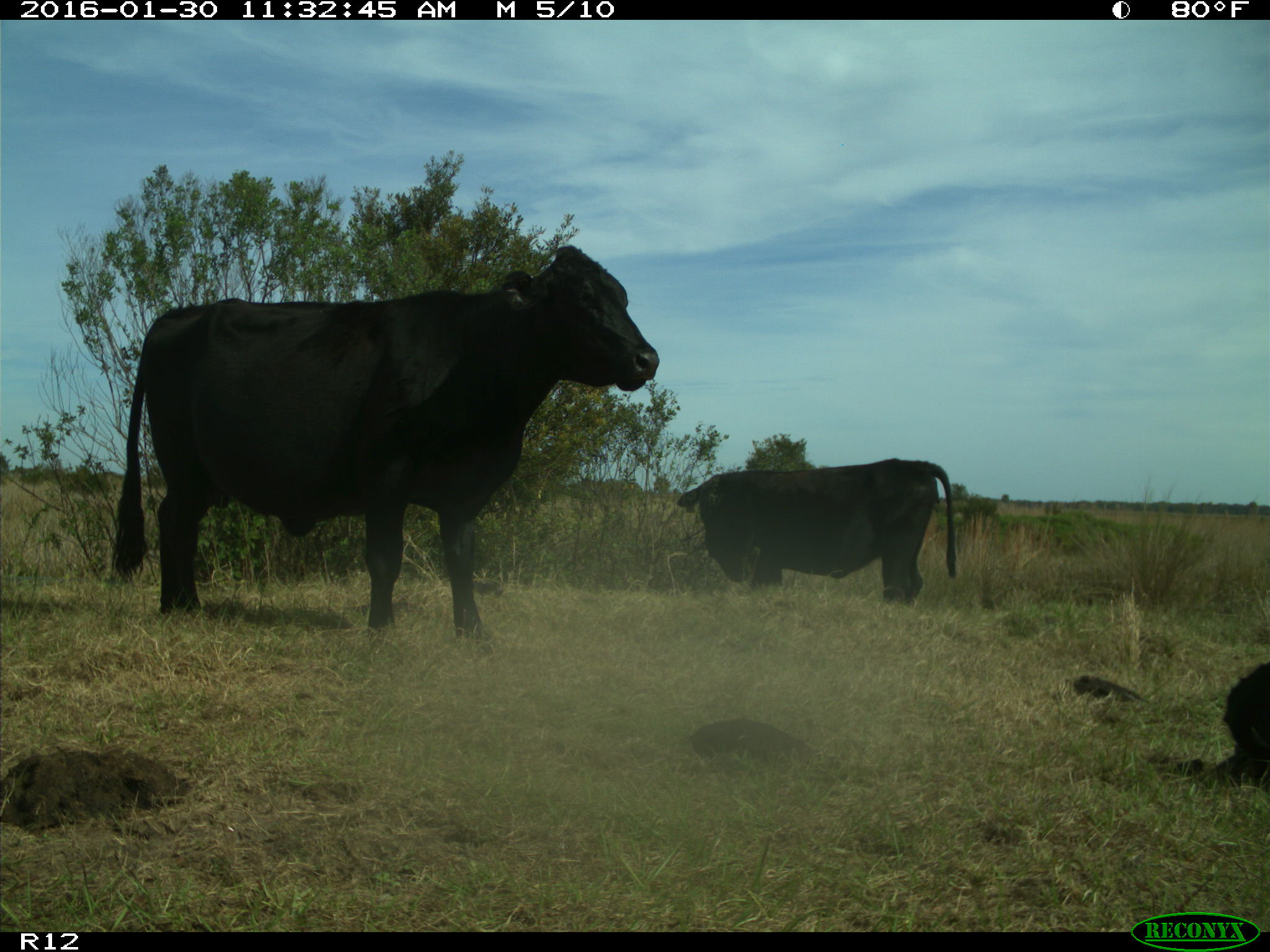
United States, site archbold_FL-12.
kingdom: Animalia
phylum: Chordata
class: Mammalia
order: Artiodactyla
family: Bovidae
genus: Bos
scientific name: Bos taurus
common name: domestic cow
Bos taurus (domestic cow).